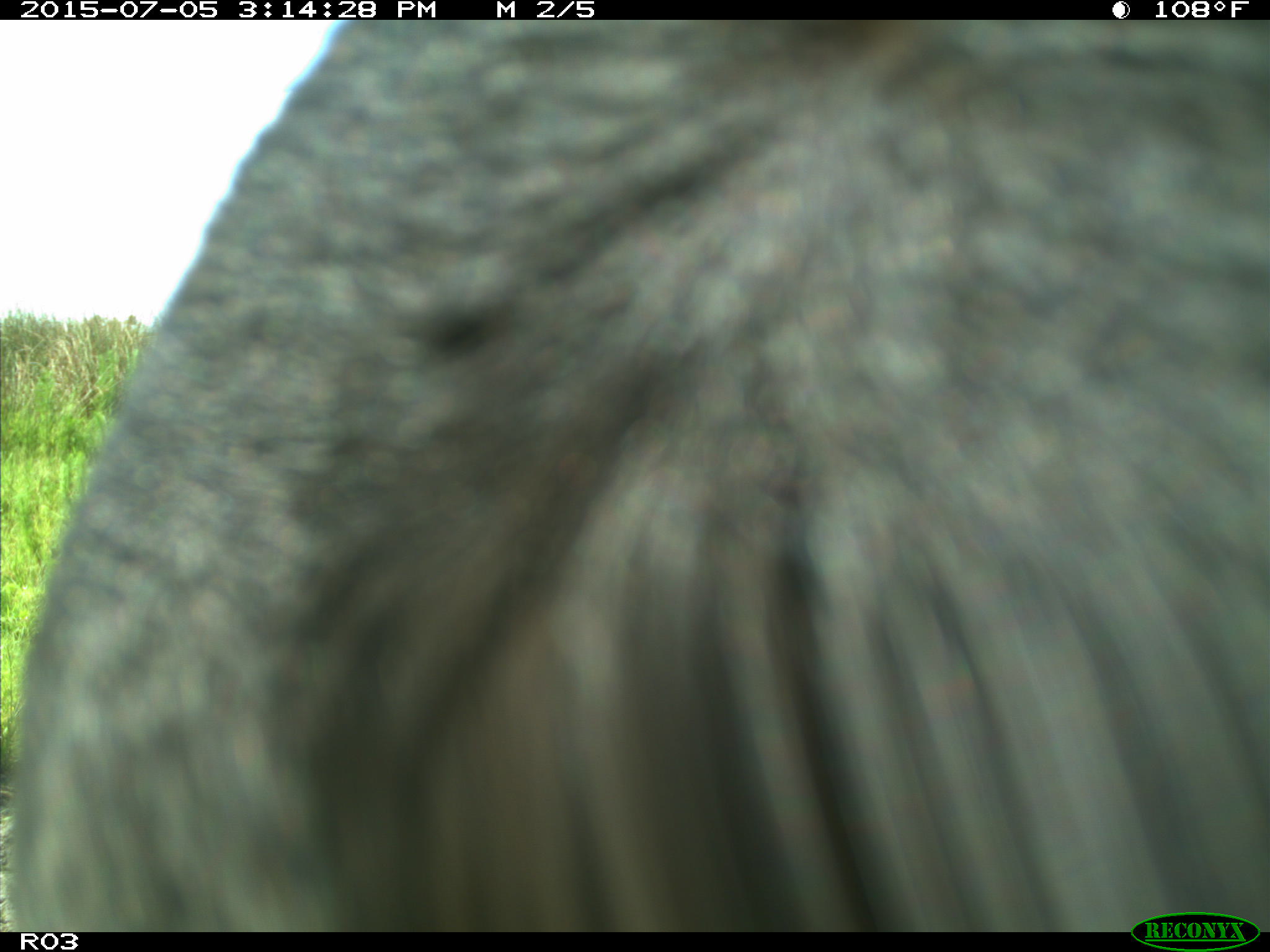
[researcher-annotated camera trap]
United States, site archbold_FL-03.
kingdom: Animalia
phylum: Chordata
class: Mammalia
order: Artiodactyla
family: Bovidae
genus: Bos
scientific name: Bos taurus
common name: domestic cow